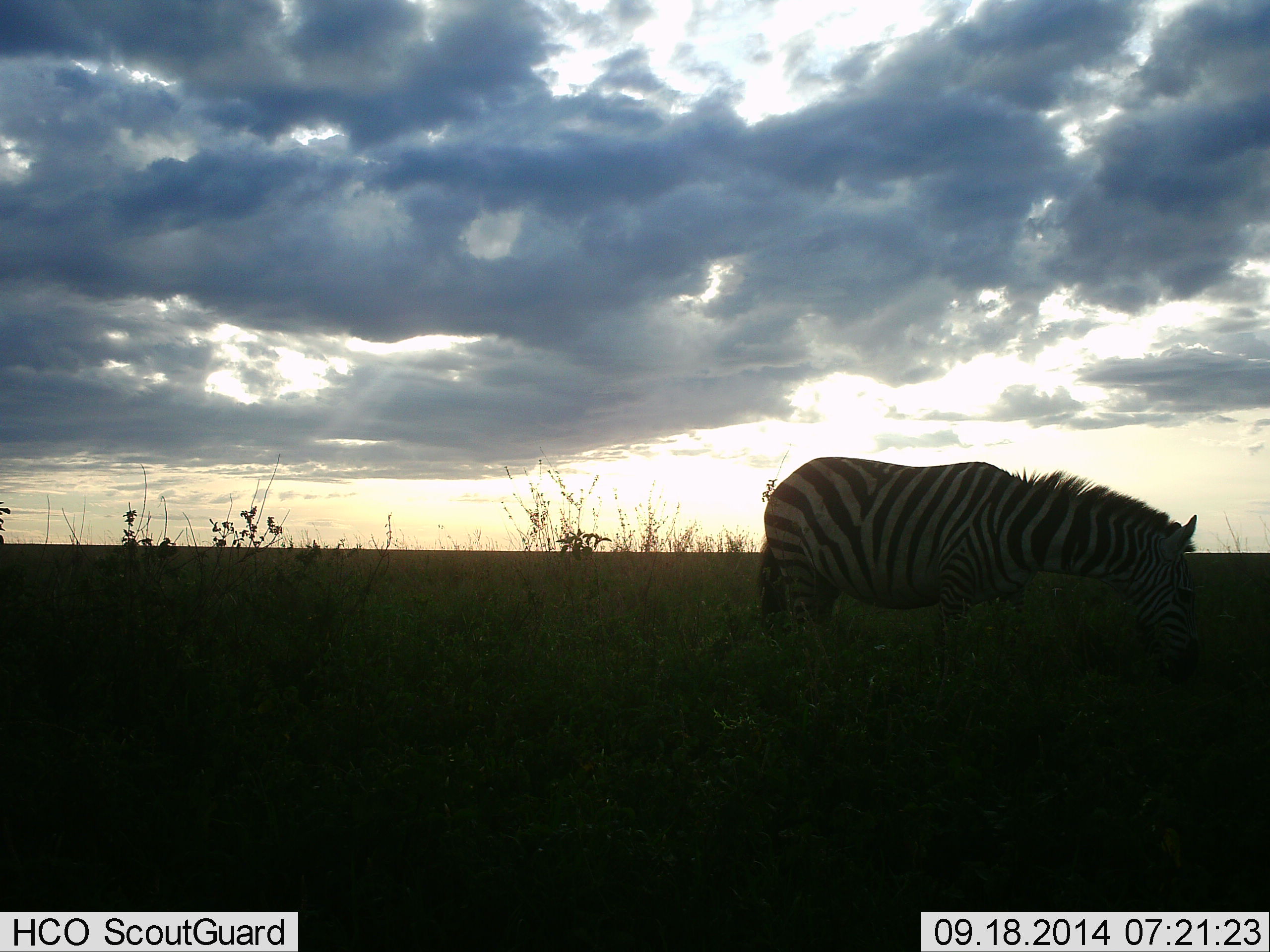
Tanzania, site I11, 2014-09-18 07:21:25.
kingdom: Animalia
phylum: Chordata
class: Mammalia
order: Perissodactyla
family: Equidae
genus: Equus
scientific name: Equus quagga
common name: plains zebra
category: zebra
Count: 1.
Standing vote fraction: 30%.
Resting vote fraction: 0%.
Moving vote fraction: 0%.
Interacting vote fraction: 0%.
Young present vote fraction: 0%.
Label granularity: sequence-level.